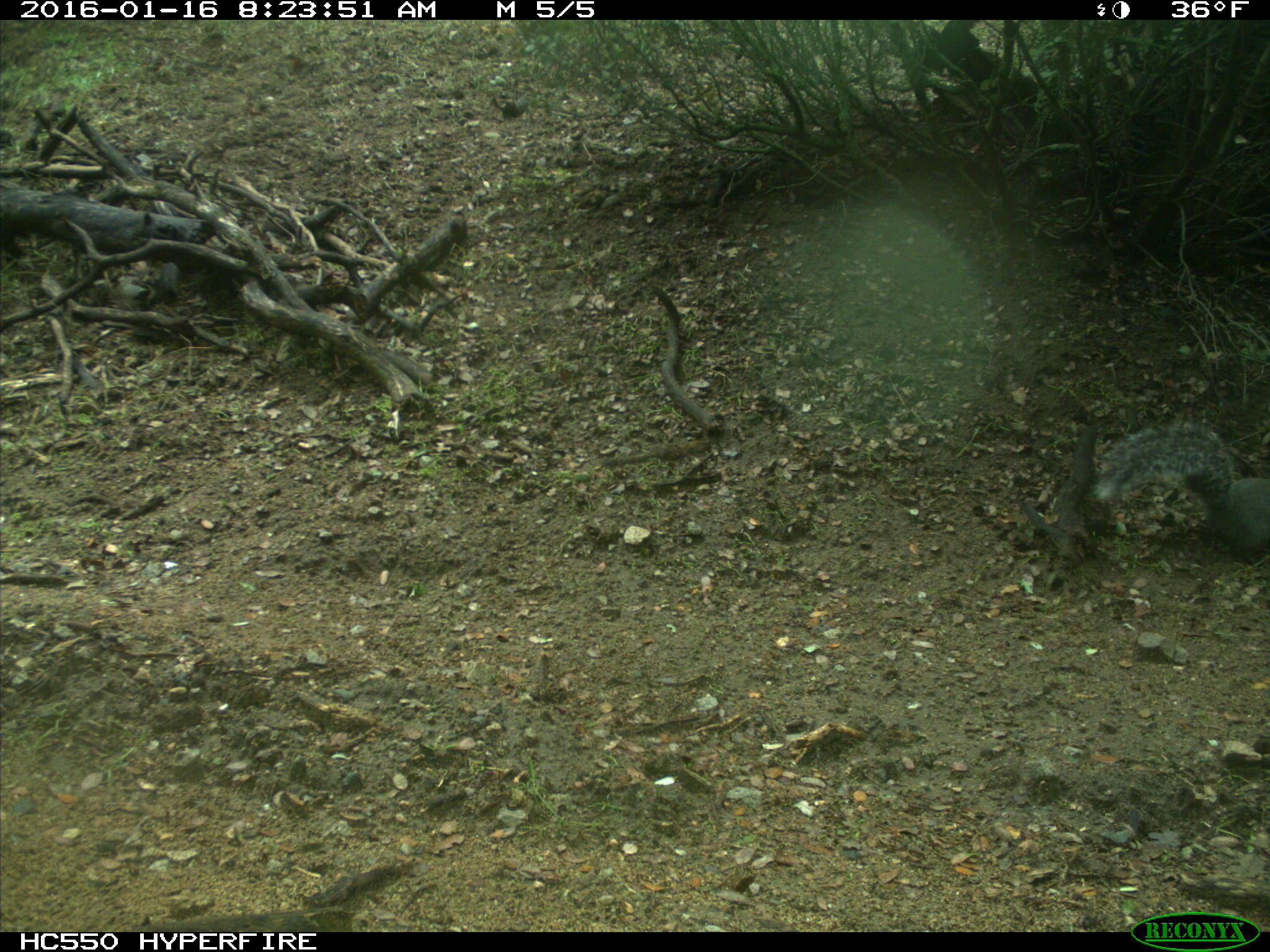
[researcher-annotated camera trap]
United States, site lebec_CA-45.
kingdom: Animalia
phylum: Chordata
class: Mammalia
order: Rodentia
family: Sciuridae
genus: Sciurus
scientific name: Sciurus carolinensis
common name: eastern gray squirrel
Sciurus carolinensis (eastern gray squirrel).